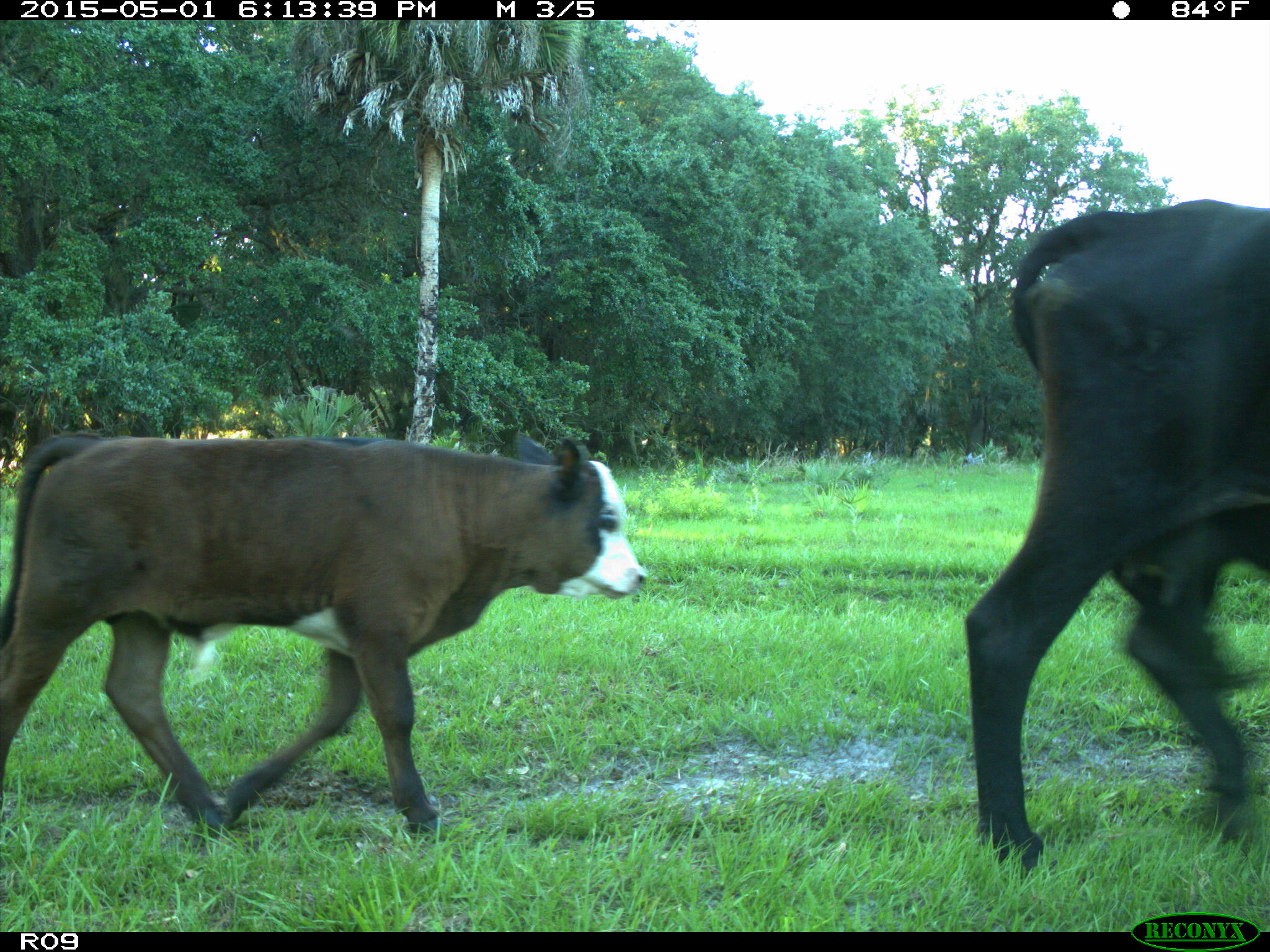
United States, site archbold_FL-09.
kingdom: Animalia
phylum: Chordata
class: Mammalia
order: Artiodactyla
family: Bovidae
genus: Bos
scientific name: Bos taurus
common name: domestic cow